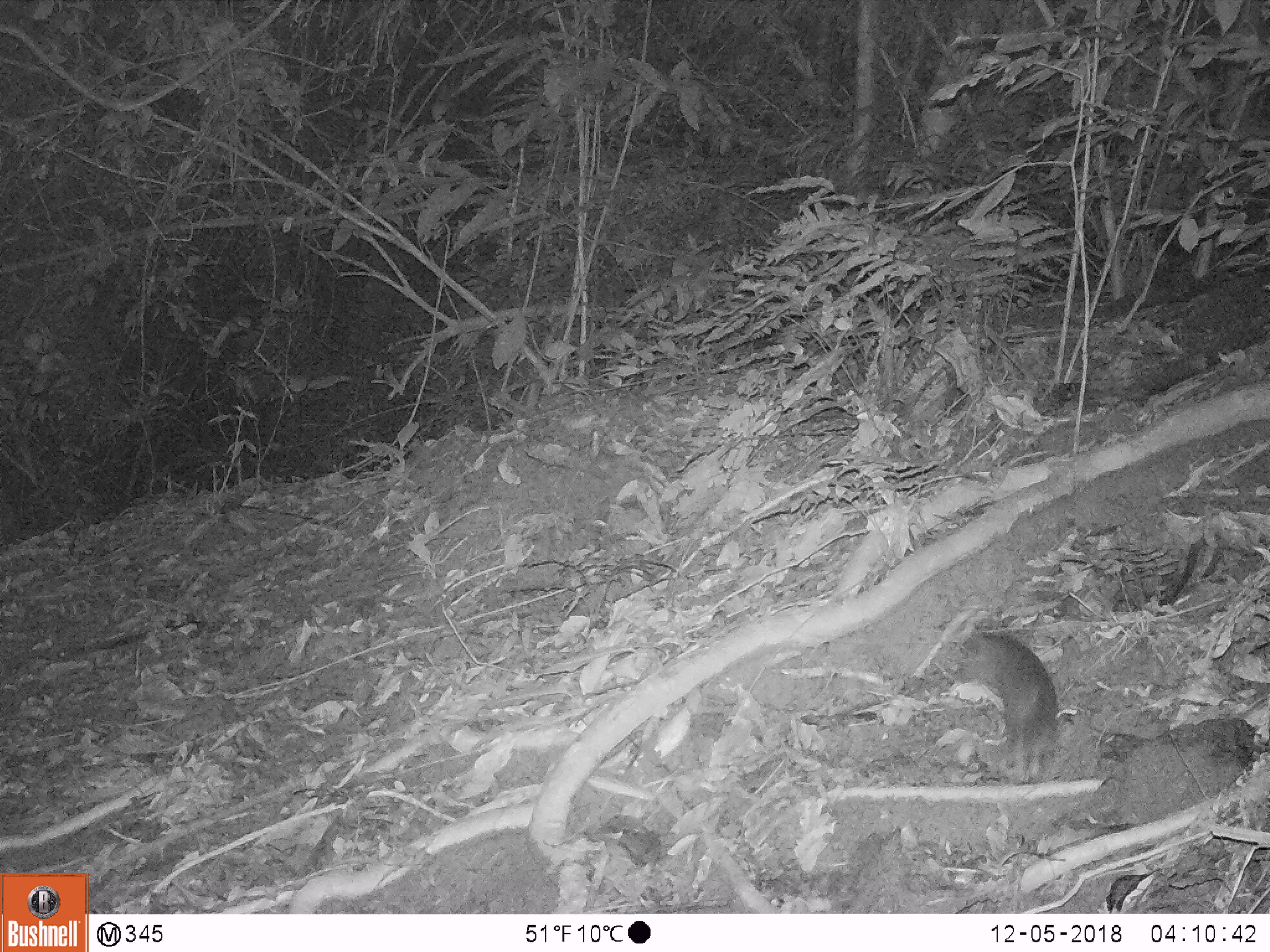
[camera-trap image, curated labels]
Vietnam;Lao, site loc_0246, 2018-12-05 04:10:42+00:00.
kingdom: Animalia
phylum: Chordata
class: Mammalia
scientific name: Mammalia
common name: mammal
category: unidentified small mammal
Unidentified small mammal (mammal) (Mammalia). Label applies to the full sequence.